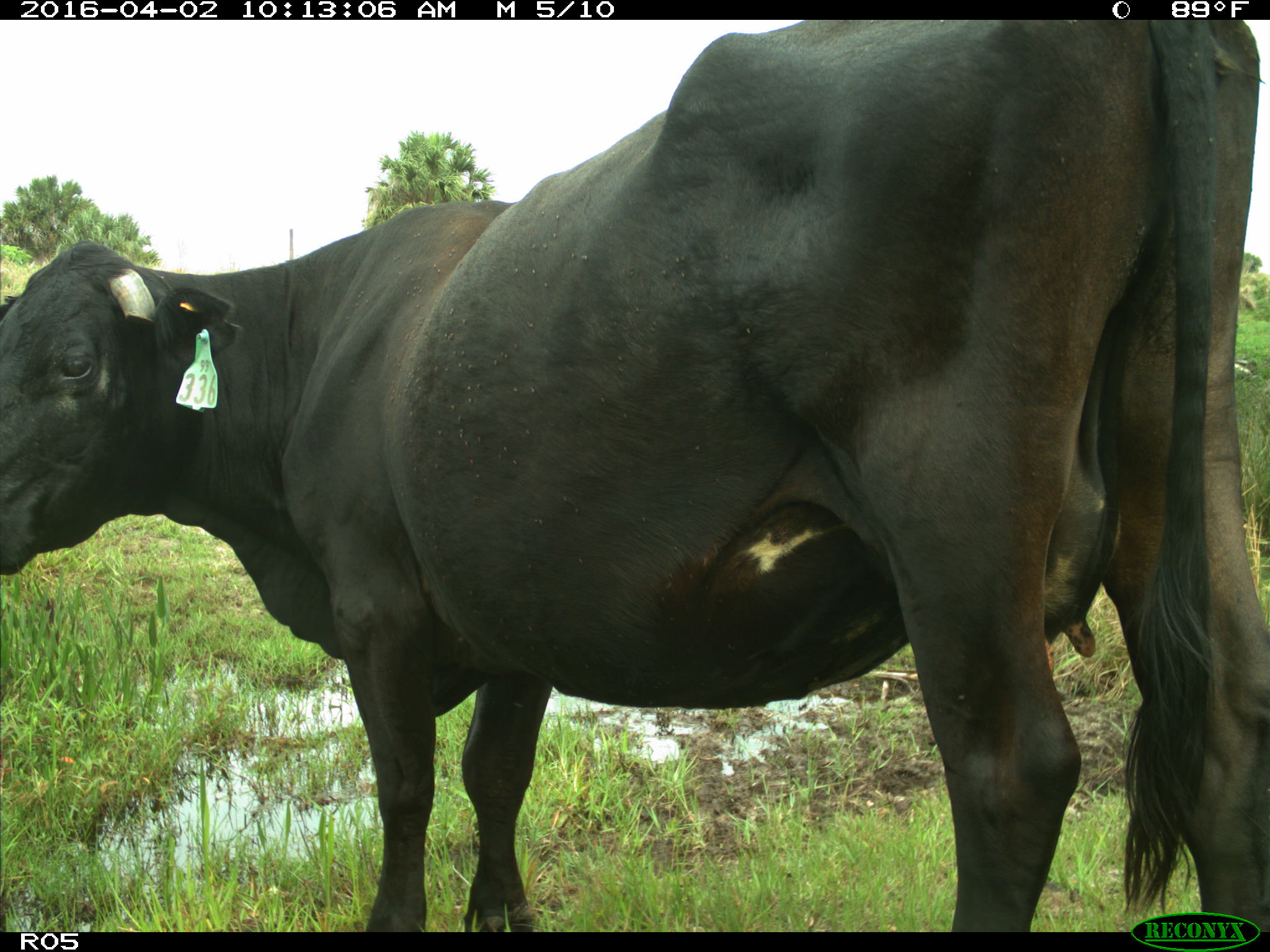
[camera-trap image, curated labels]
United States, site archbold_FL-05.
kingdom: Animalia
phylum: Chordata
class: Mammalia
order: Artiodactyla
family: Bovidae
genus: Bos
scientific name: Bos taurus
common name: domestic cow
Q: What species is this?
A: Bos taurus (domestic cow).